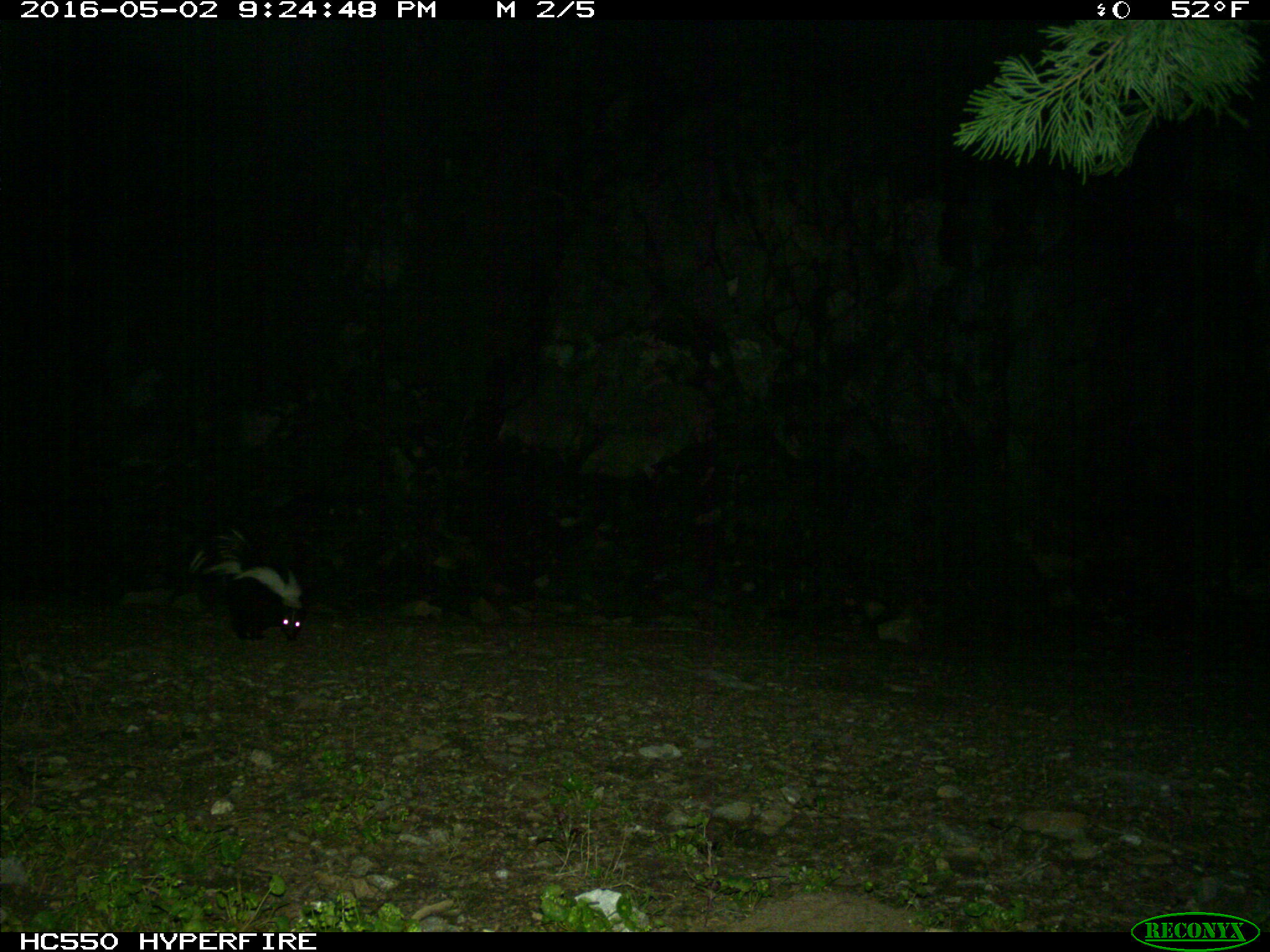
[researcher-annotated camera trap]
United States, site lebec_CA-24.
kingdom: Animalia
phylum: Chordata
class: Mammalia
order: Carnivora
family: Mephitidae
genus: Mephitis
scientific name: Mephitis mephitis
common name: striped skunk